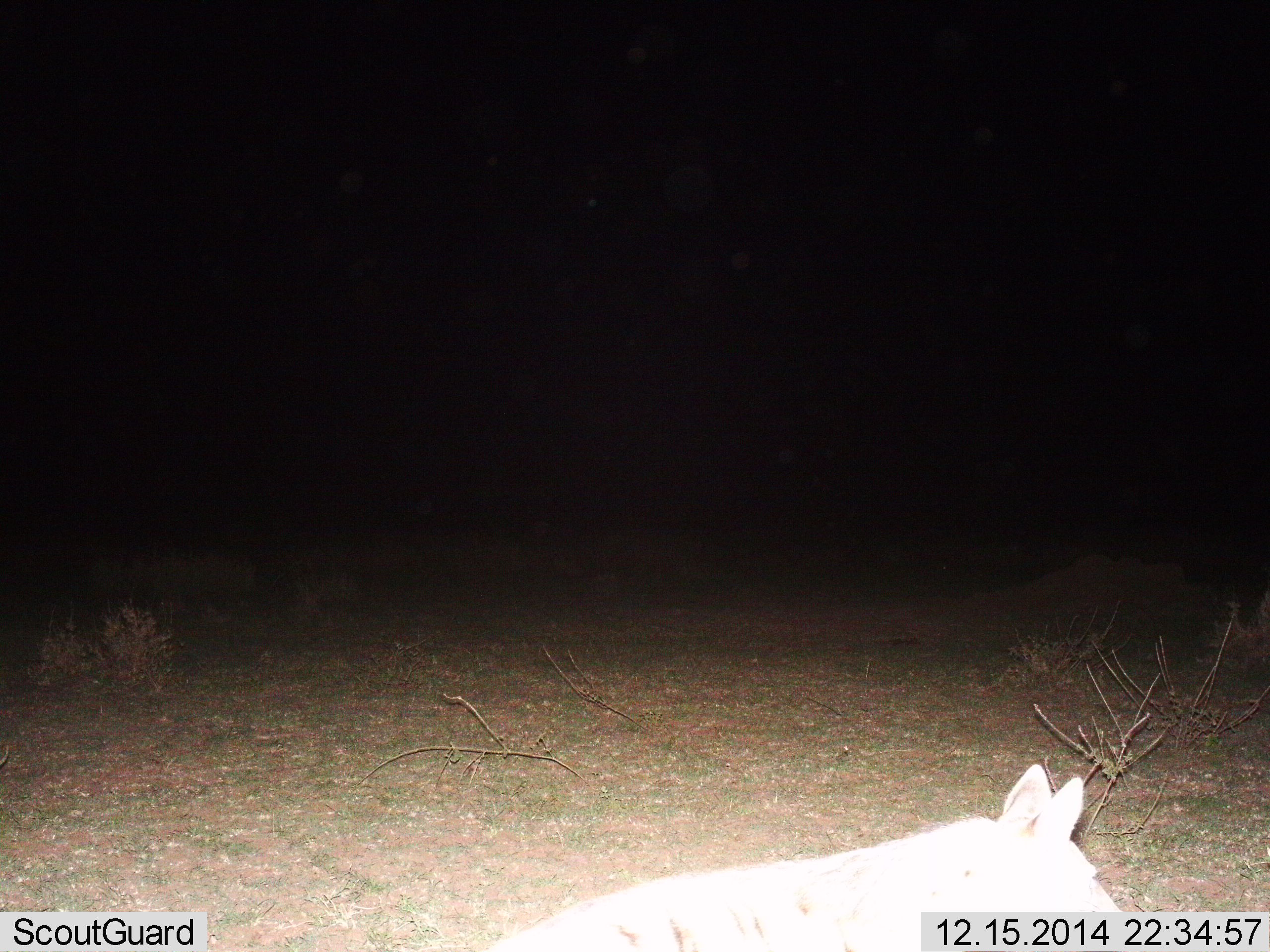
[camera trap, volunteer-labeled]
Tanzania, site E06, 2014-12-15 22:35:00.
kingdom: Animalia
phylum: Chordata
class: Mammalia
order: Carnivora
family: Hyaenidae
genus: Proteles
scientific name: Proteles cristatus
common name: aardwolf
Aardwolf (Proteles cristatus), count 1. Behavior (volunteer vote fractions): standing 50%, resting 0%, moving 50%, interacting 0%. Young present (vote fraction): 0%. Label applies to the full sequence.